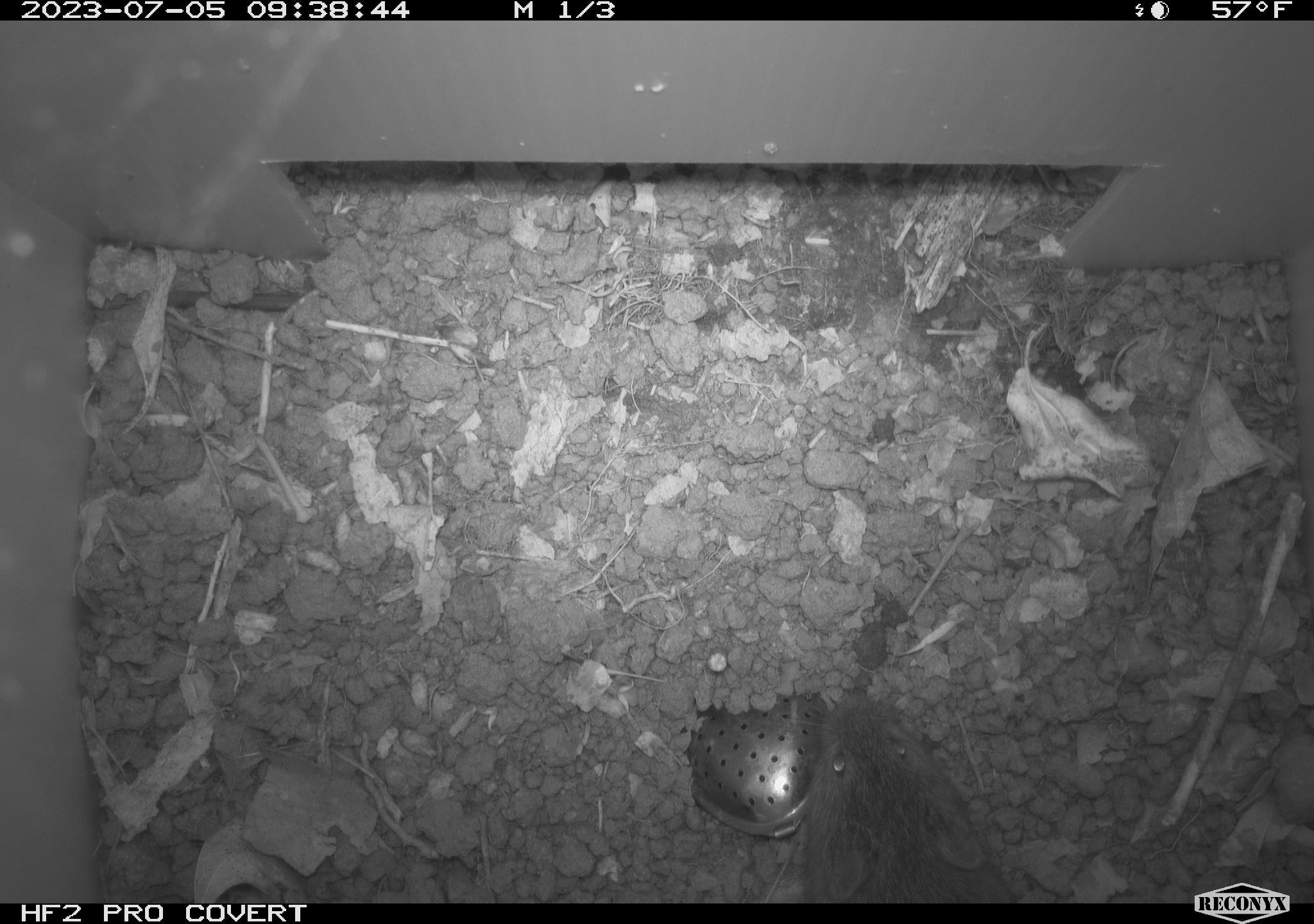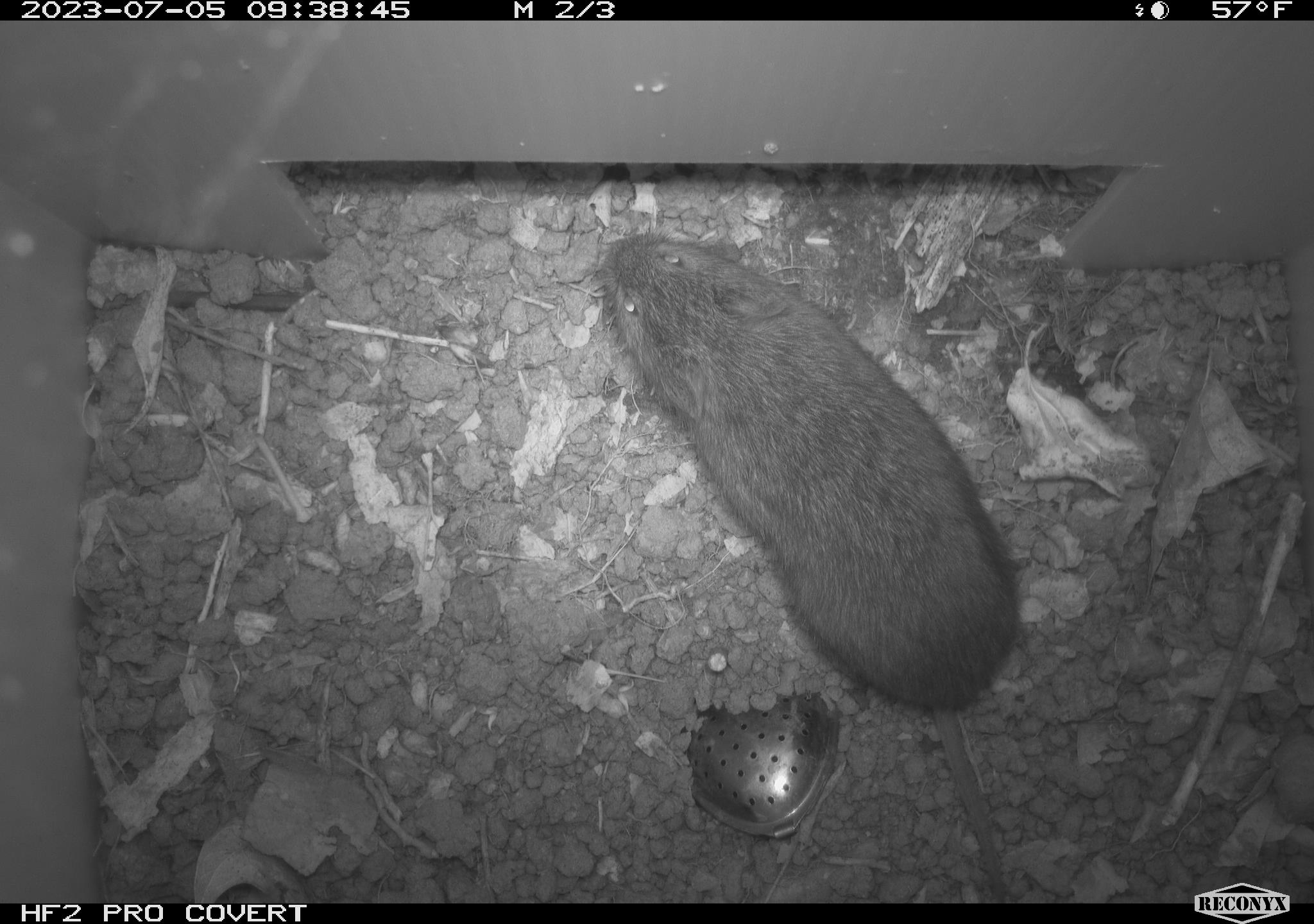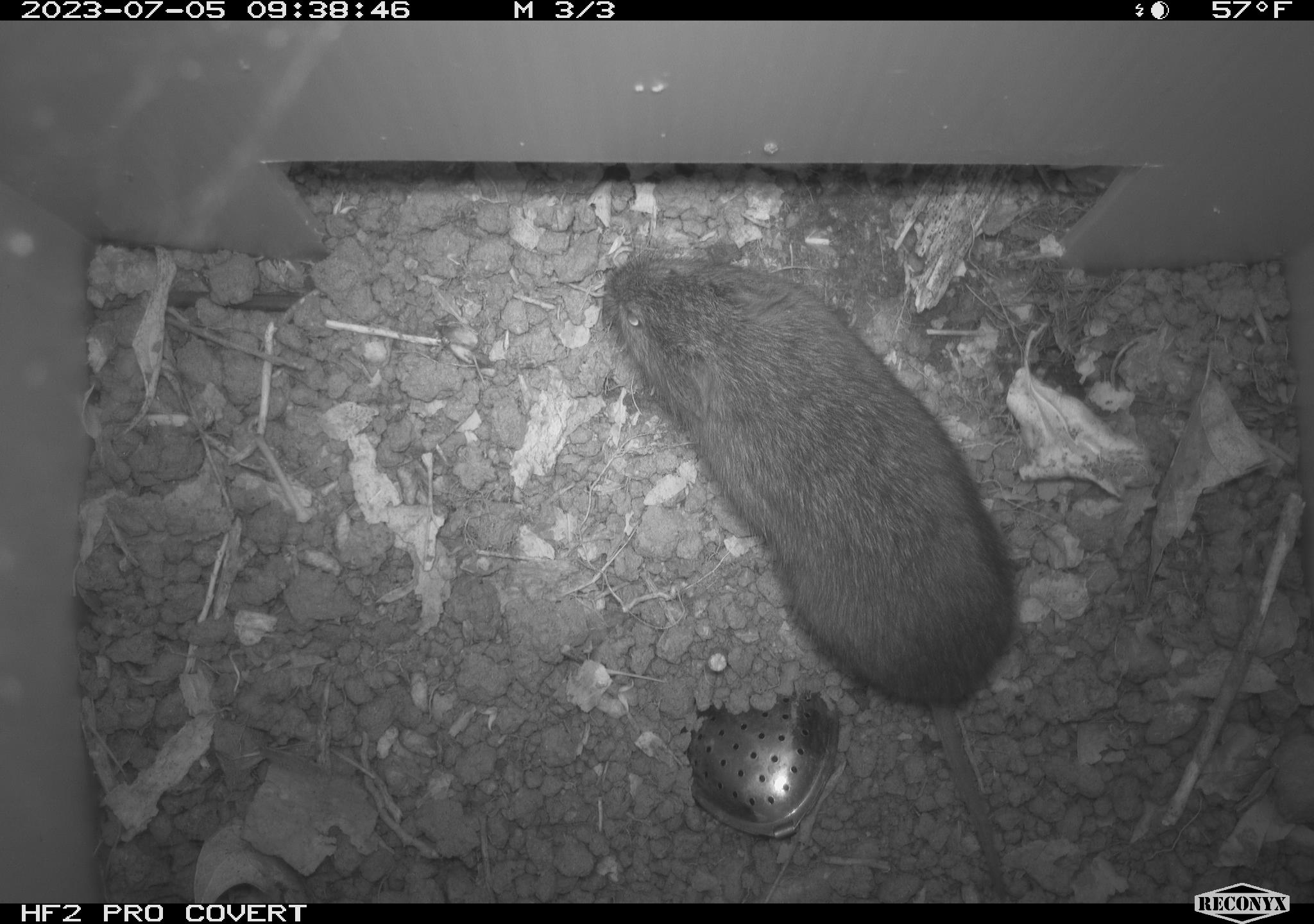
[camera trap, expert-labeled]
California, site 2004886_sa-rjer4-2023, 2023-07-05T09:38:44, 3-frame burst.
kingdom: Animalia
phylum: Chordata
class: Mammalia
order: Rodentia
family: Cricetidae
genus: Microtus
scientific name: Microtus californicus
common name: california vole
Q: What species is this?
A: California vole (Microtus californicus).